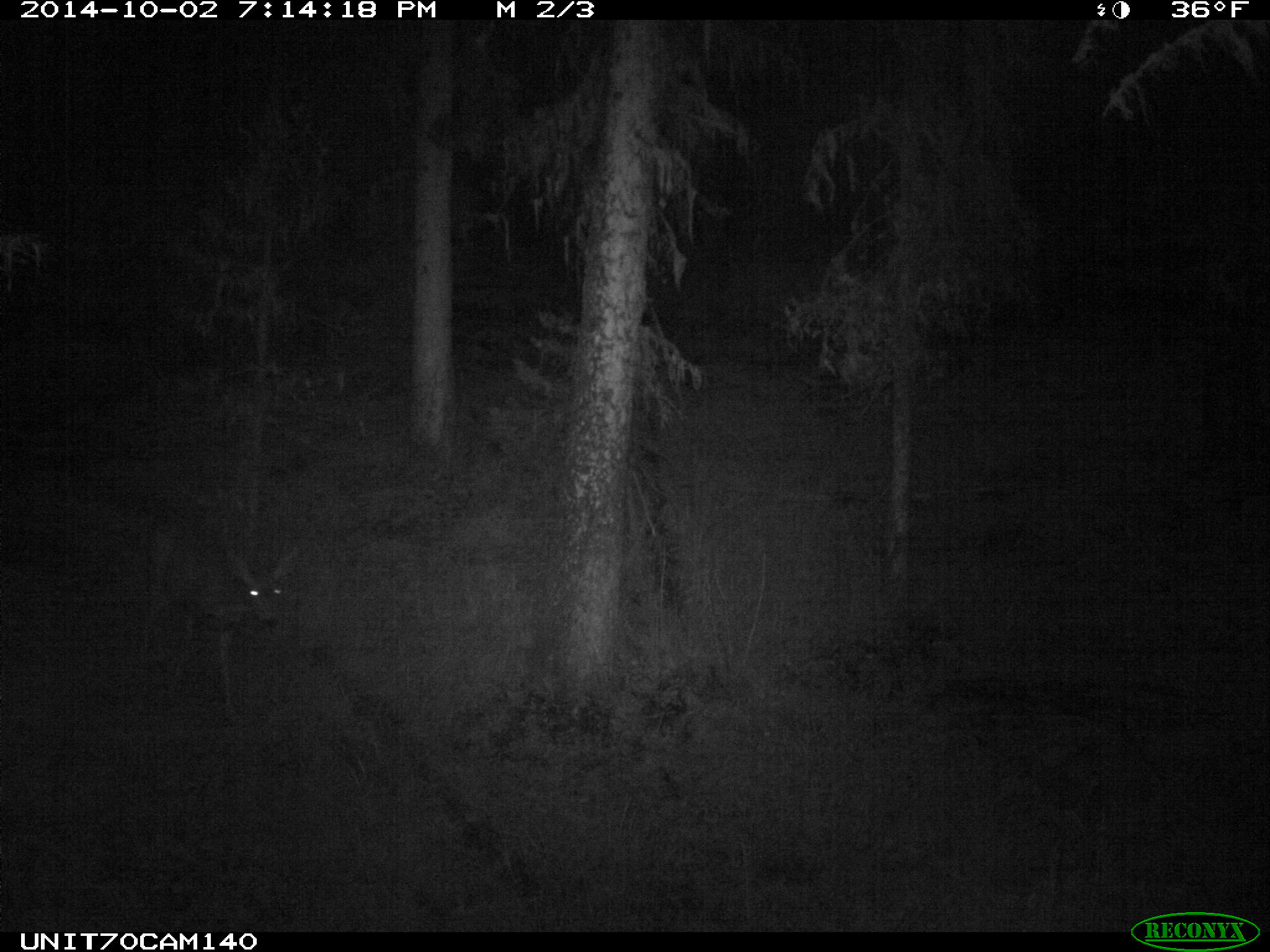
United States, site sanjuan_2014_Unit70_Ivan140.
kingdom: Animalia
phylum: Chordata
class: Mammalia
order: Artiodactyla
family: Cervidae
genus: Odocoileus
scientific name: Odocoileus hemionus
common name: mule deer